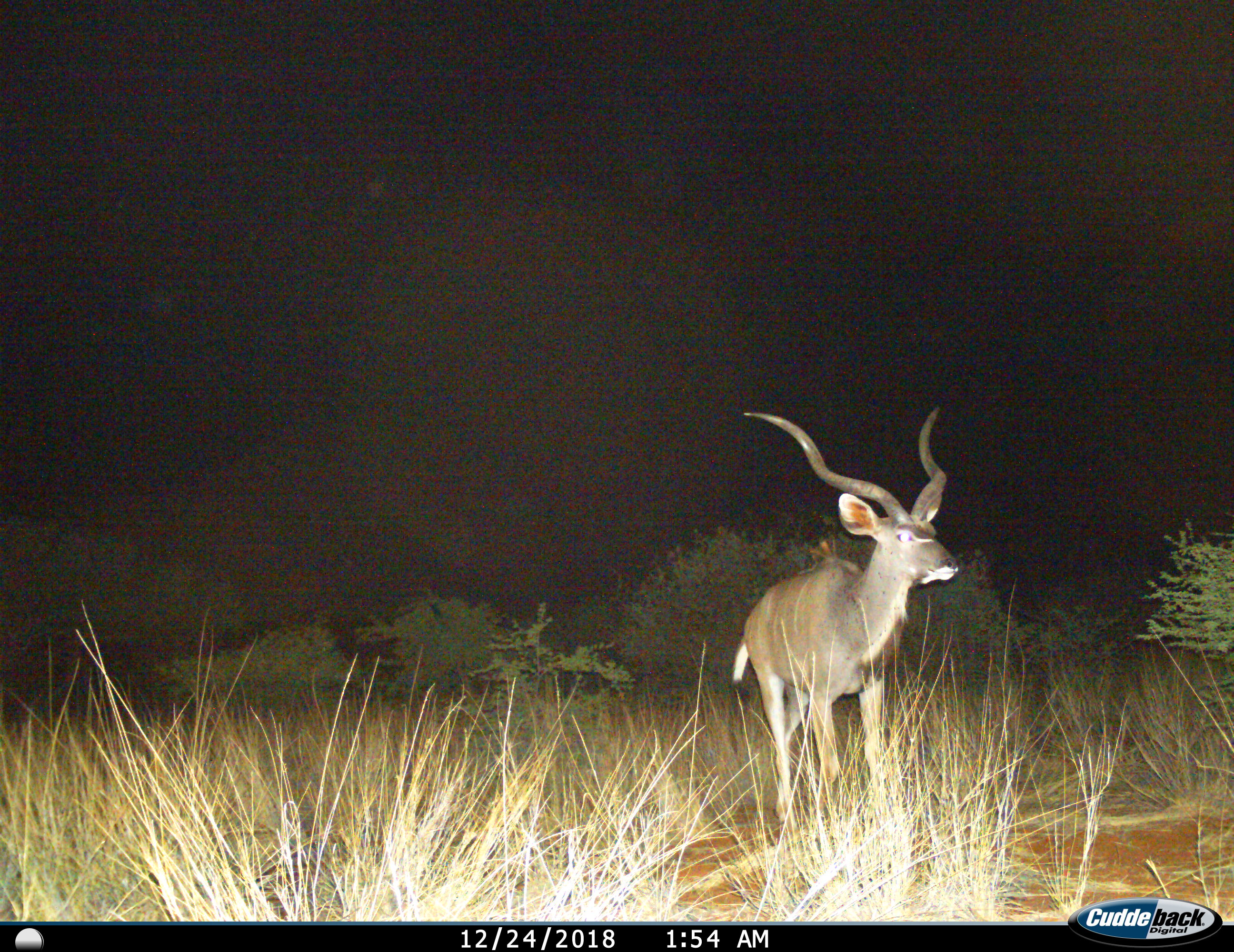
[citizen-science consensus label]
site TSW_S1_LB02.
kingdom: Animalia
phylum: Chordata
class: Mammalia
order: Artiodactyla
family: Bovidae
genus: Tragelaphus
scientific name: Tragelaphus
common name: kudu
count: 1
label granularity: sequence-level